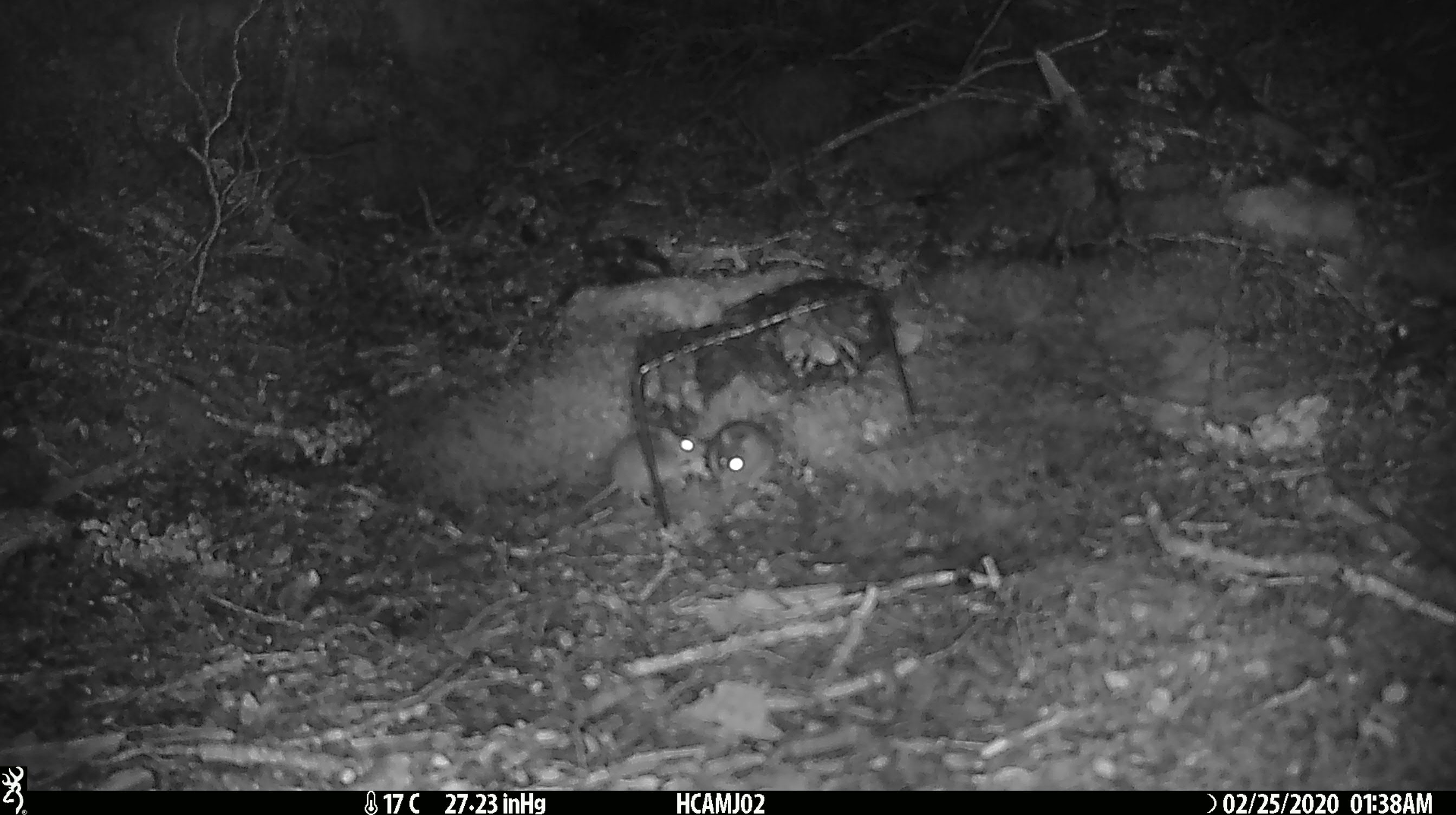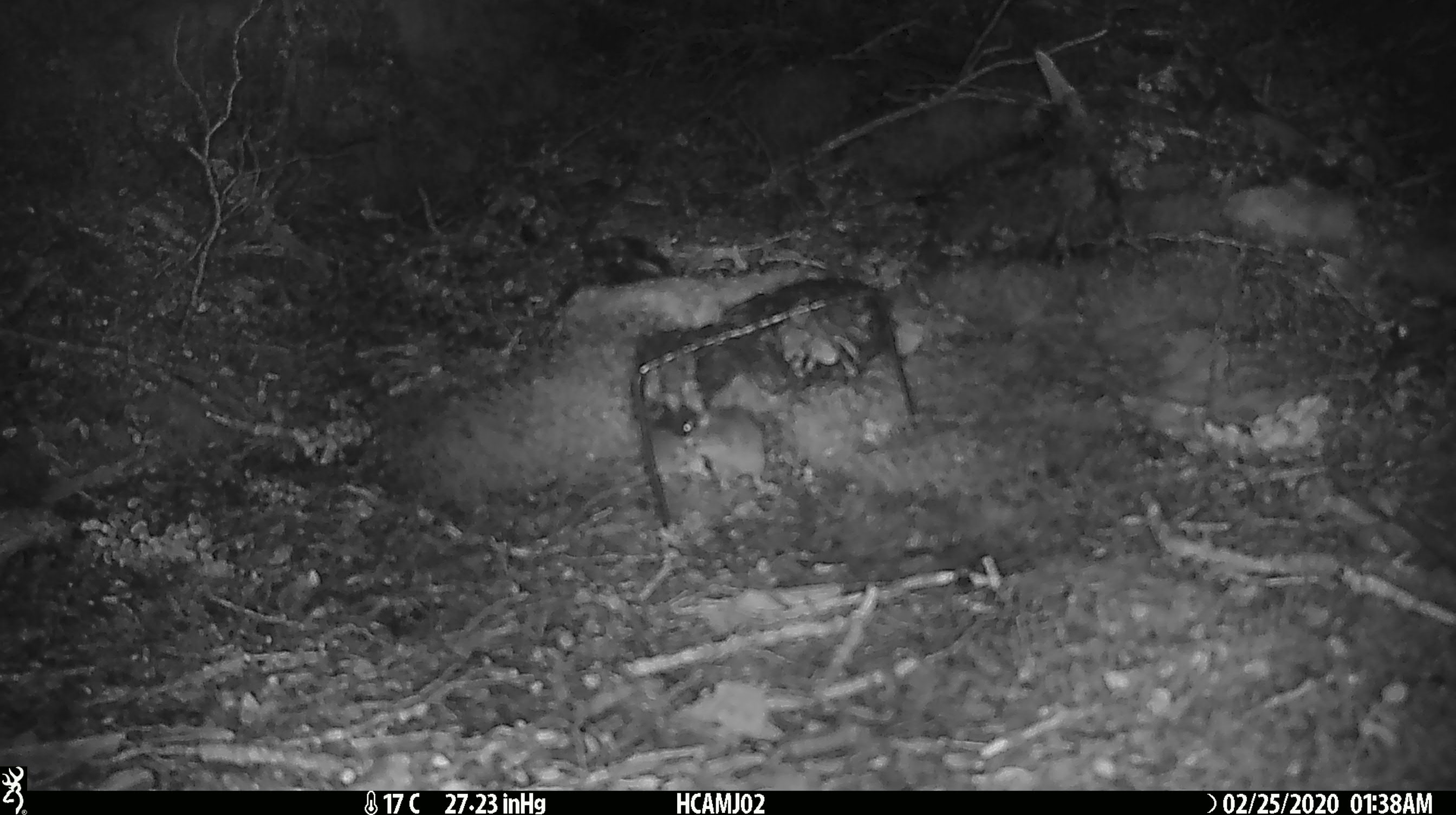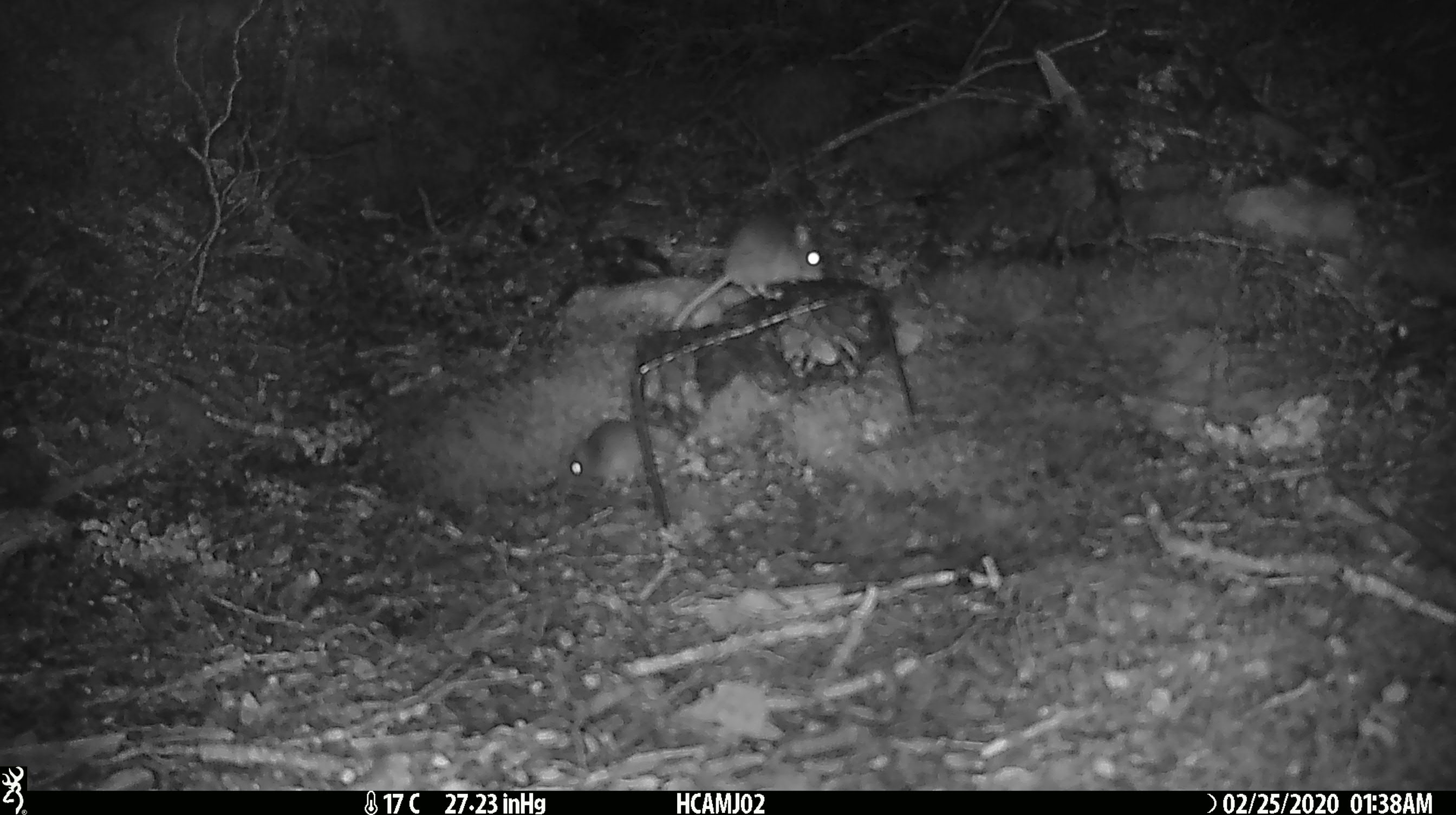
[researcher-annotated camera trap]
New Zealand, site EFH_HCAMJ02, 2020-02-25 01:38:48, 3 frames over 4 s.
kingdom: Animalia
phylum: Chordata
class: Mammalia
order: Rodentia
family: Muridae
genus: Mus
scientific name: Mus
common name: mouse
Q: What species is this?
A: Mouse (Mus).